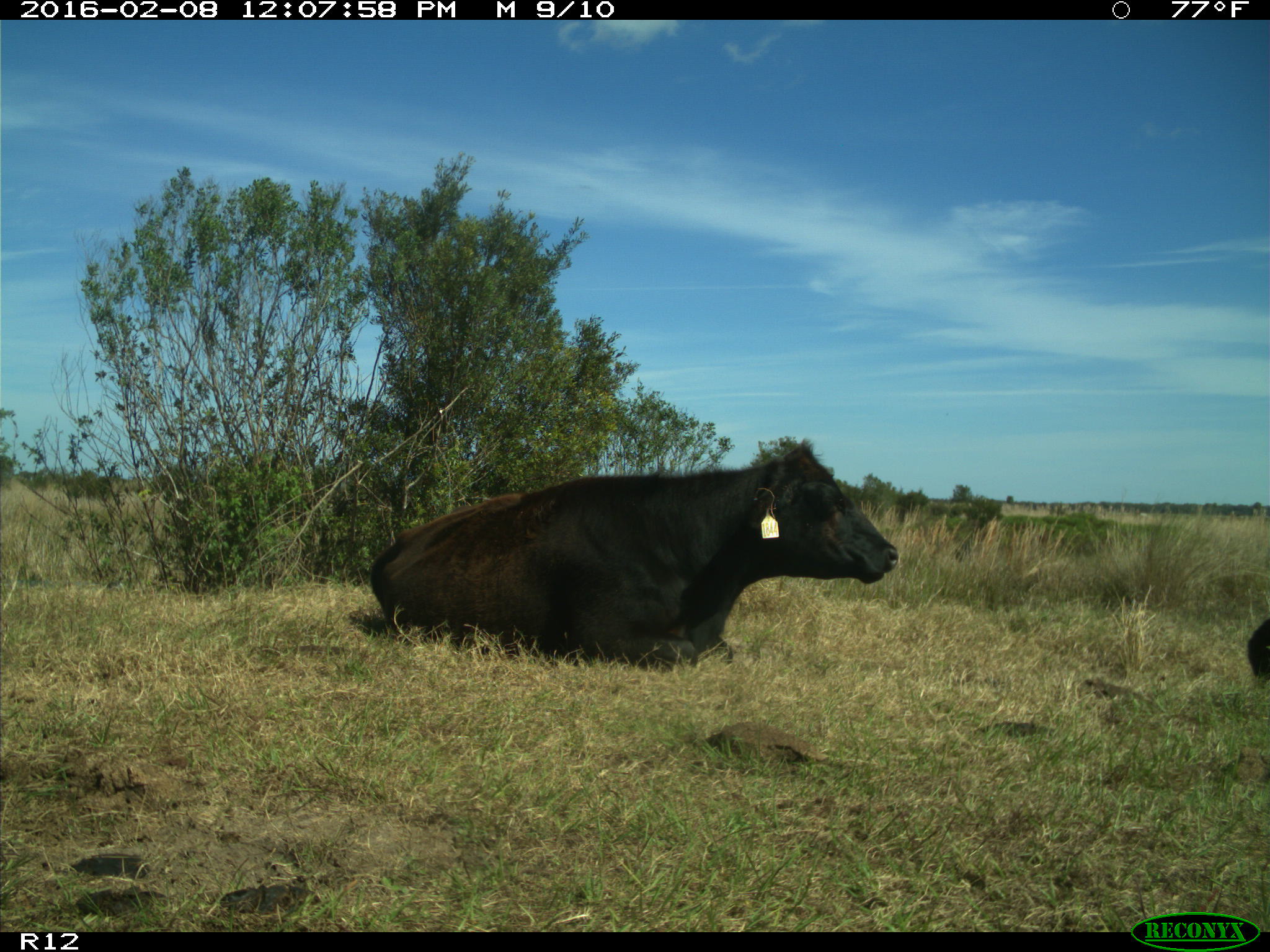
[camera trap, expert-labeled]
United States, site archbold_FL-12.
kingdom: Animalia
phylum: Chordata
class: Mammalia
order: Artiodactyla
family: Bovidae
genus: Bos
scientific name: Bos taurus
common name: domestic cow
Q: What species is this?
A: Bos taurus (domestic cow).